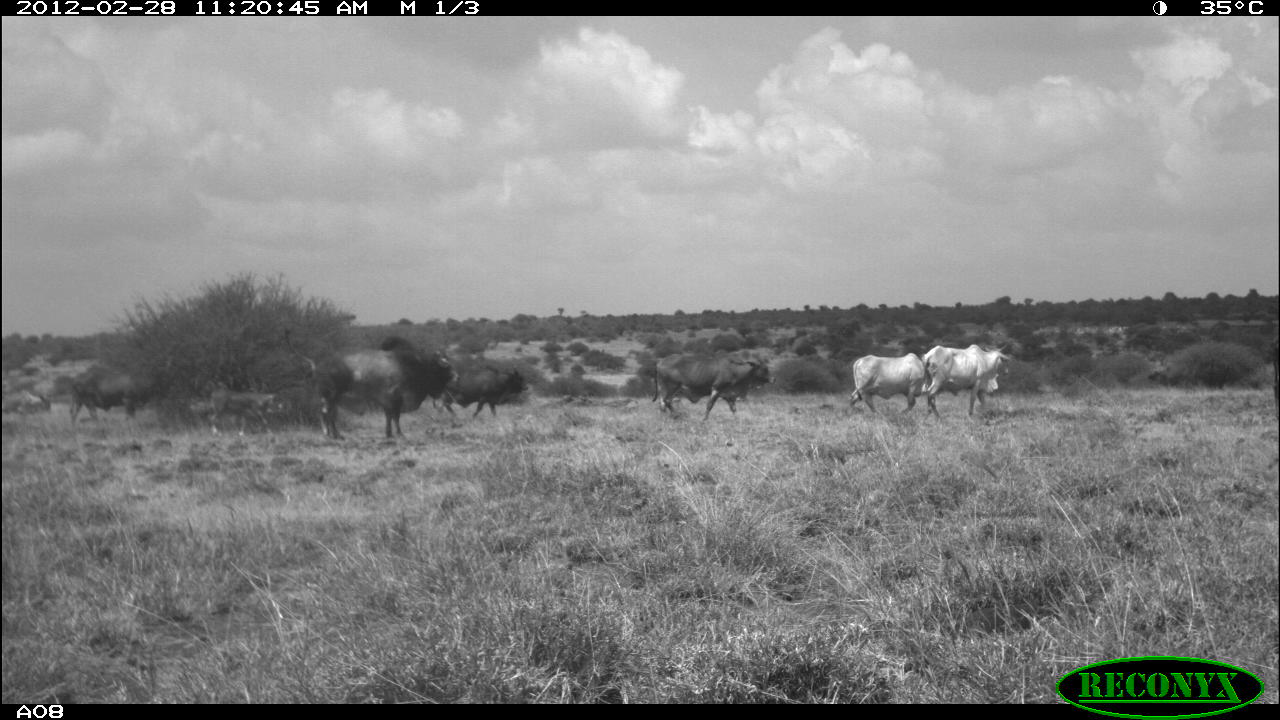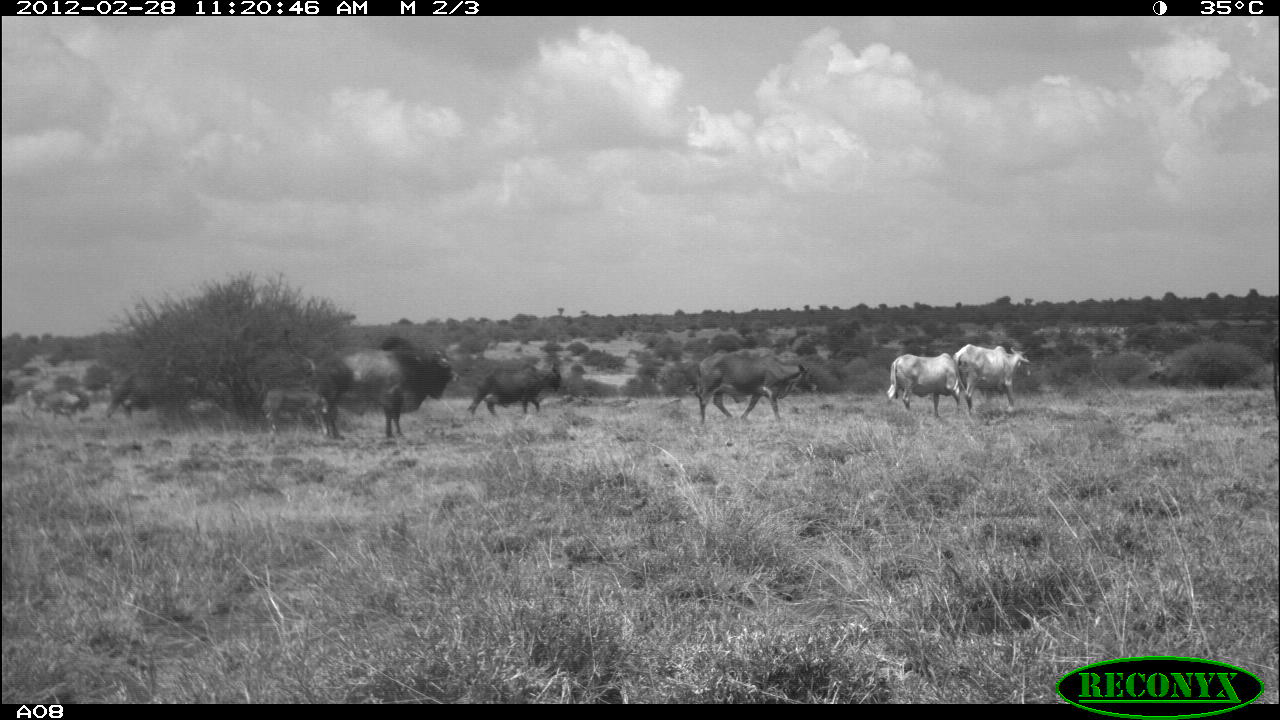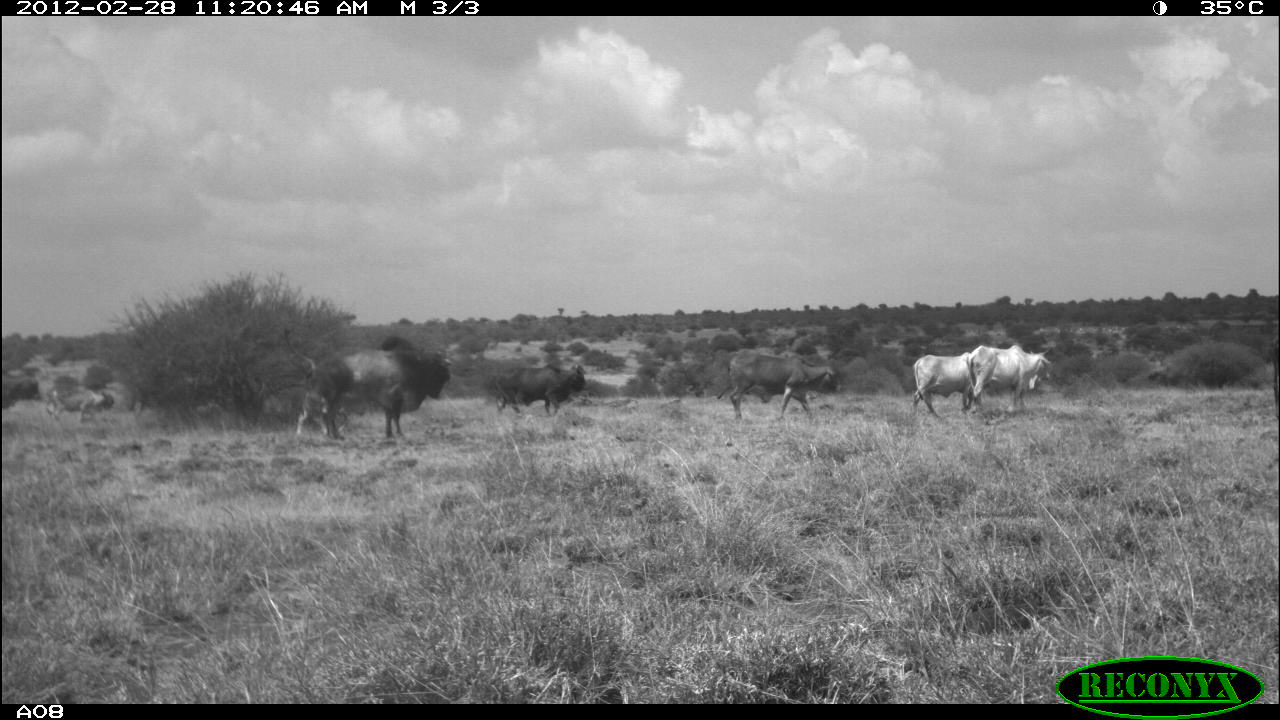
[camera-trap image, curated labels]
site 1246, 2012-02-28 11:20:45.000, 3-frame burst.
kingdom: Animalia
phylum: Chordata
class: Mammalia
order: Artiodactyla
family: Bovidae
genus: Bos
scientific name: Bos taurus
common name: domestic cattle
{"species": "Bos taurus (domestic cattle)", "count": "8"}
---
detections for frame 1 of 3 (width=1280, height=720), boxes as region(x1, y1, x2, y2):
bos taurus: region(283, 331, 462, 442); region(650, 351, 776, 423); region(920, 342, 1013, 419); region(67, 361, 167, 426); region(429, 362, 533, 418); region(842, 350, 930, 414); region(206, 377, 293, 438); region(12, 385, 55, 420)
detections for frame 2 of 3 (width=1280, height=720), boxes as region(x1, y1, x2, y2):
bos taurus: region(282, 322, 460, 438); region(695, 345, 820, 425); region(104, 362, 217, 428); region(464, 358, 566, 420); region(952, 340, 1034, 414); region(885, 350, 965, 418); region(260, 385, 333, 439); region(36, 386, 95, 426)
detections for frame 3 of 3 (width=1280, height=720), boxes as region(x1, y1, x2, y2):
bos taurus: region(283, 328, 455, 445); region(714, 348, 844, 424); region(483, 356, 594, 420); region(959, 340, 1057, 410); region(906, 347, 989, 412); region(272, 381, 343, 441); region(46, 382, 116, 426); region(0, 368, 42, 407)